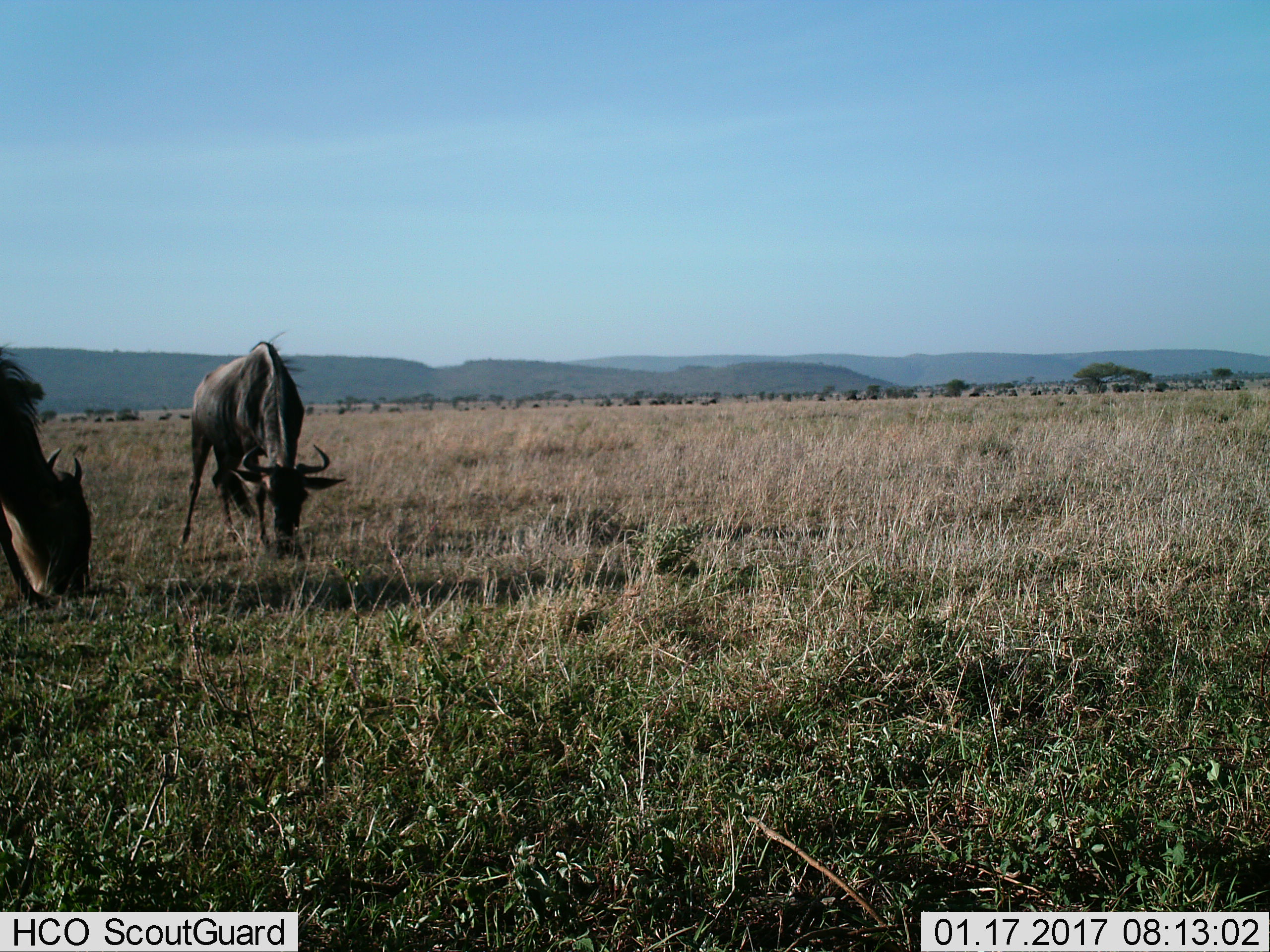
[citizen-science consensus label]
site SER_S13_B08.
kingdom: Animalia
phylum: Chordata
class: Mammalia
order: Artiodactyla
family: Bovidae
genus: Connochaetes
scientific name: Connochaetes taurinus taurinus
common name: blue wildebeest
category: wildebeestblue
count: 2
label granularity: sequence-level